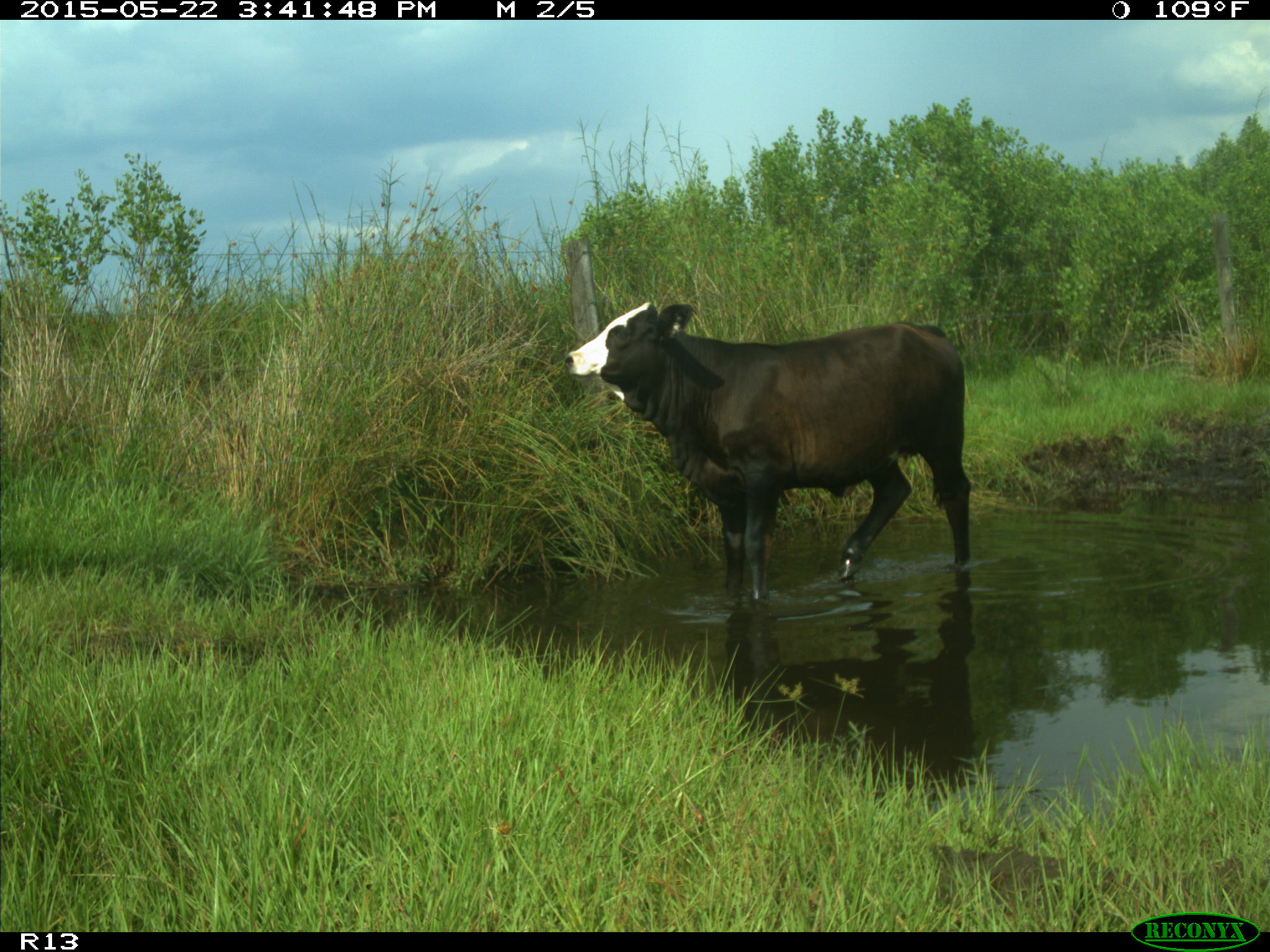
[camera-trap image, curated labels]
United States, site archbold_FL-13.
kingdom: Animalia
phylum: Chordata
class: Mammalia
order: Artiodactyla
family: Bovidae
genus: Bos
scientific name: Bos taurus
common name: domestic cow